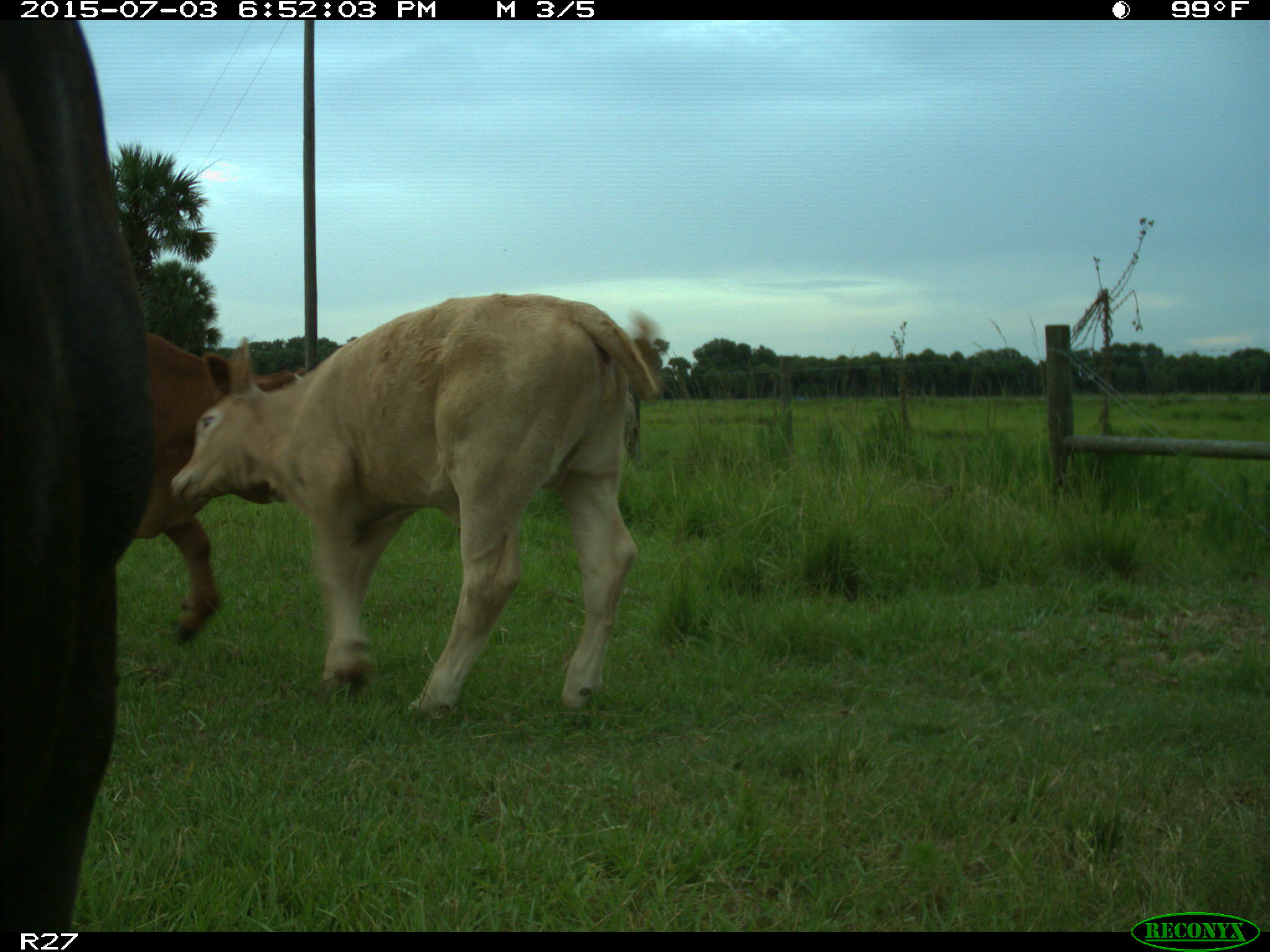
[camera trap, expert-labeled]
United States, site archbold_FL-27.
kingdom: Animalia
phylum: Chordata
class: Mammalia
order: Artiodactyla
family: Bovidae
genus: Bos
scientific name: Bos taurus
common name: domestic cow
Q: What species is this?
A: Bos taurus (domestic cow).